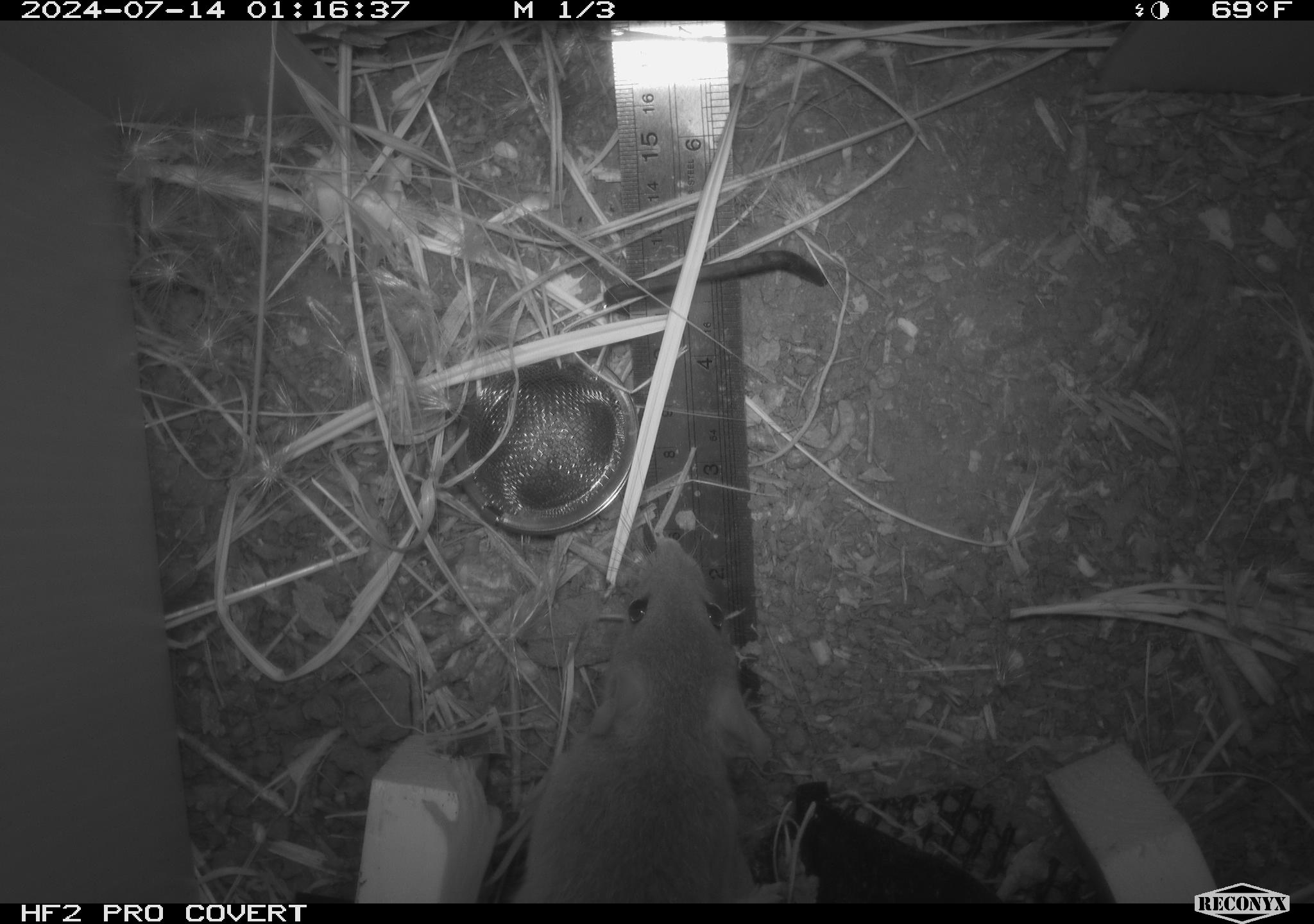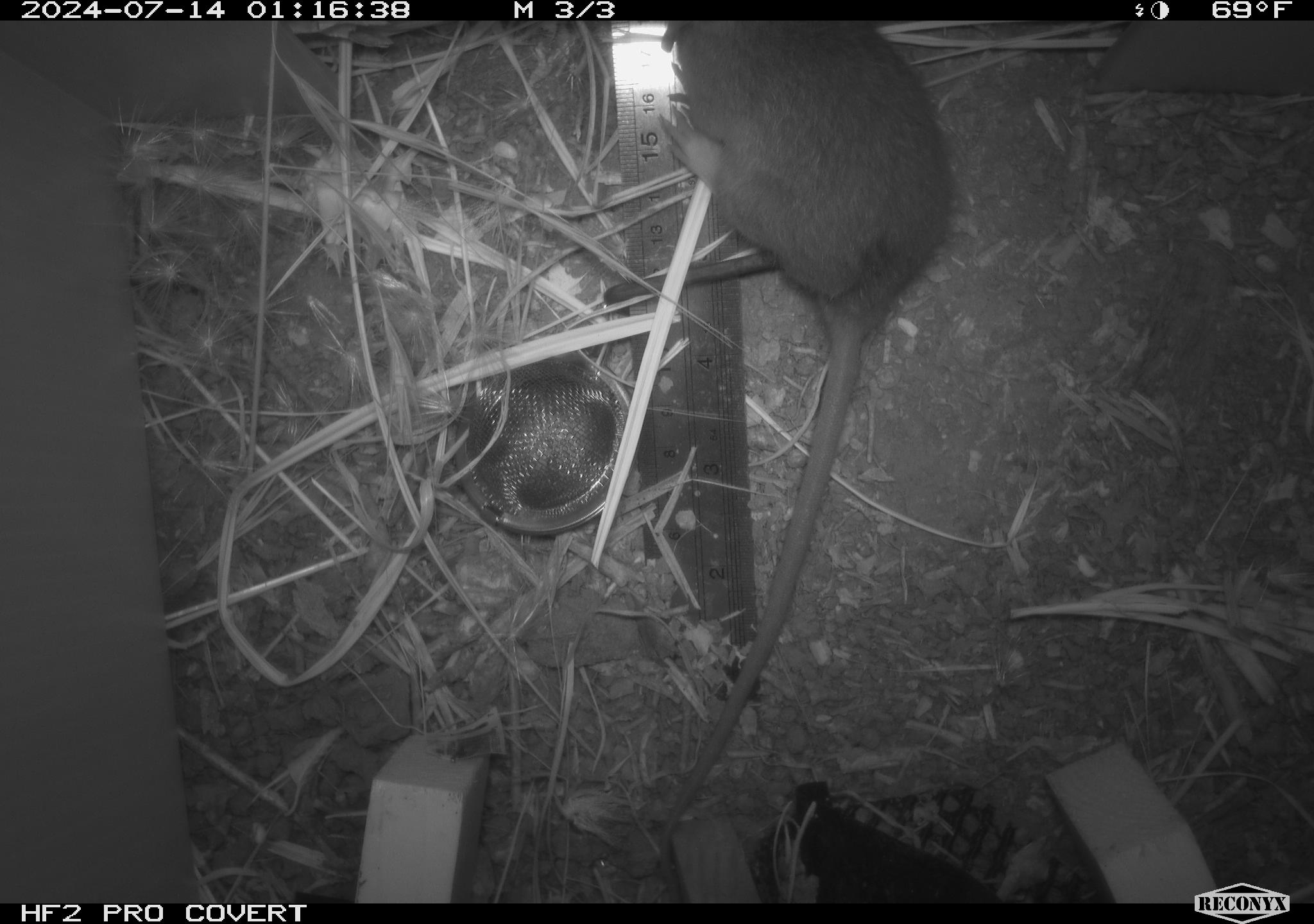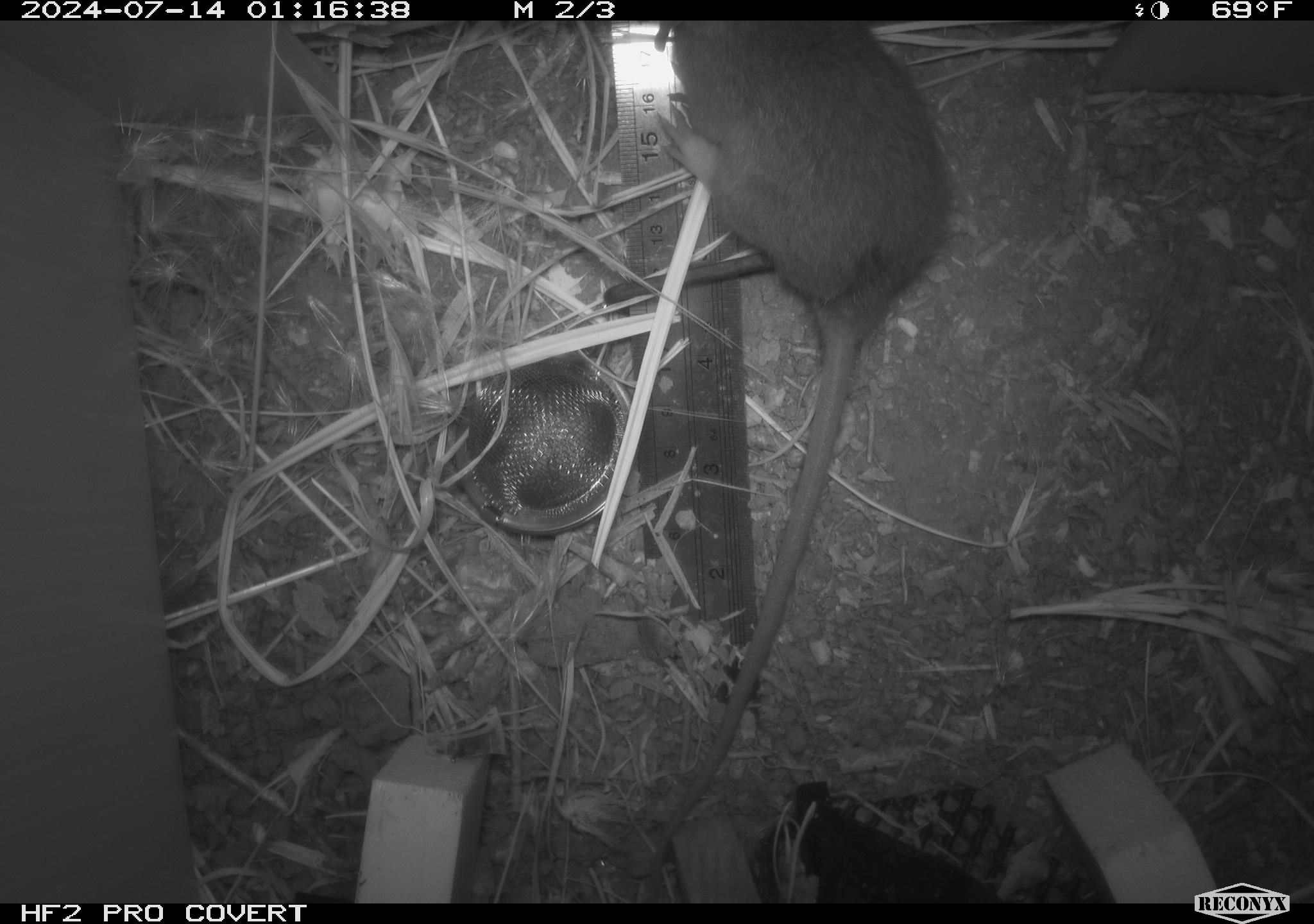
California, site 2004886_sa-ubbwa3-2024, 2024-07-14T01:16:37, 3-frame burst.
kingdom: Animalia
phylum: Chordata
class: Mammalia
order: Rodentia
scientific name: Rodentia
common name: mouse species